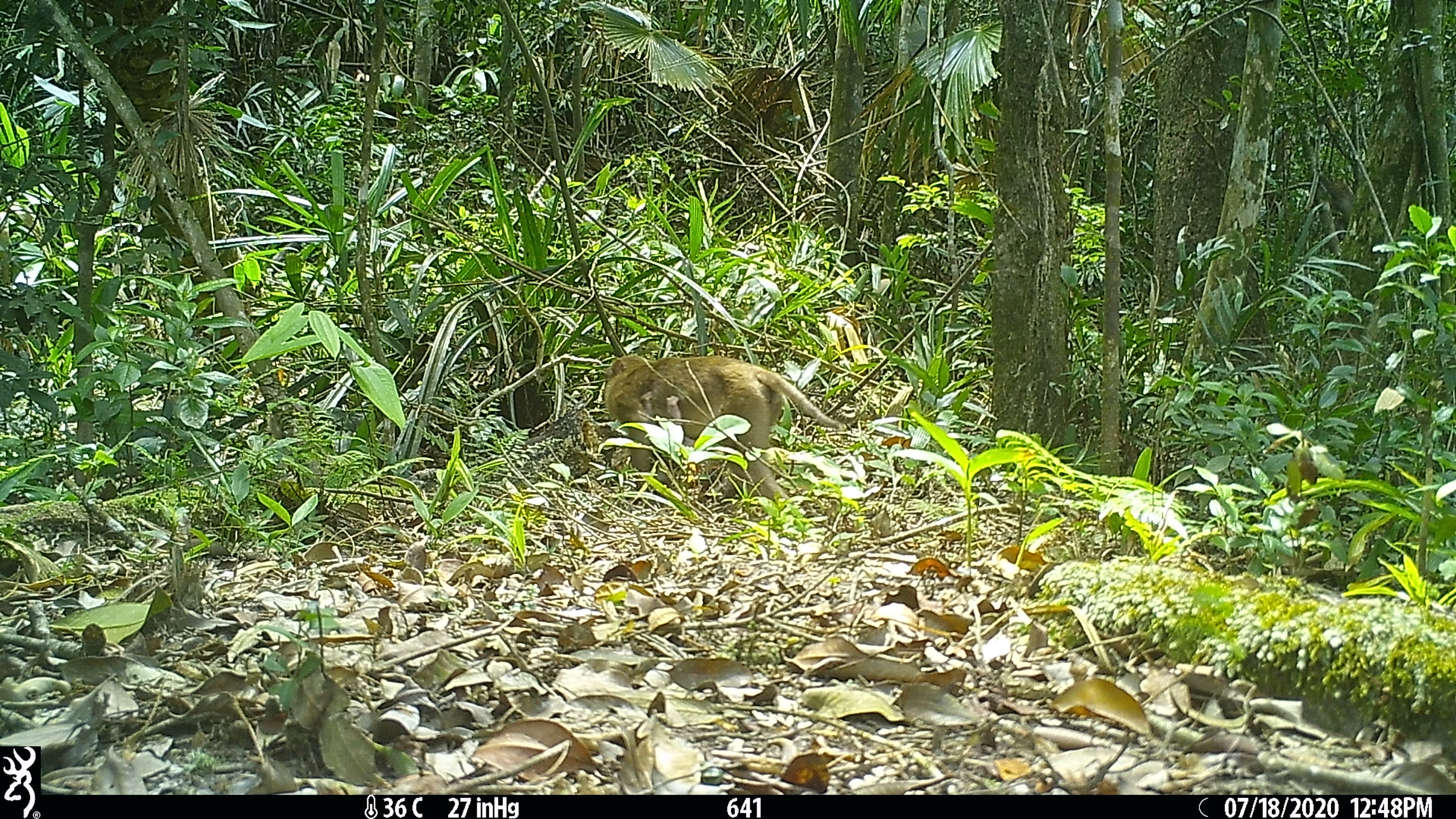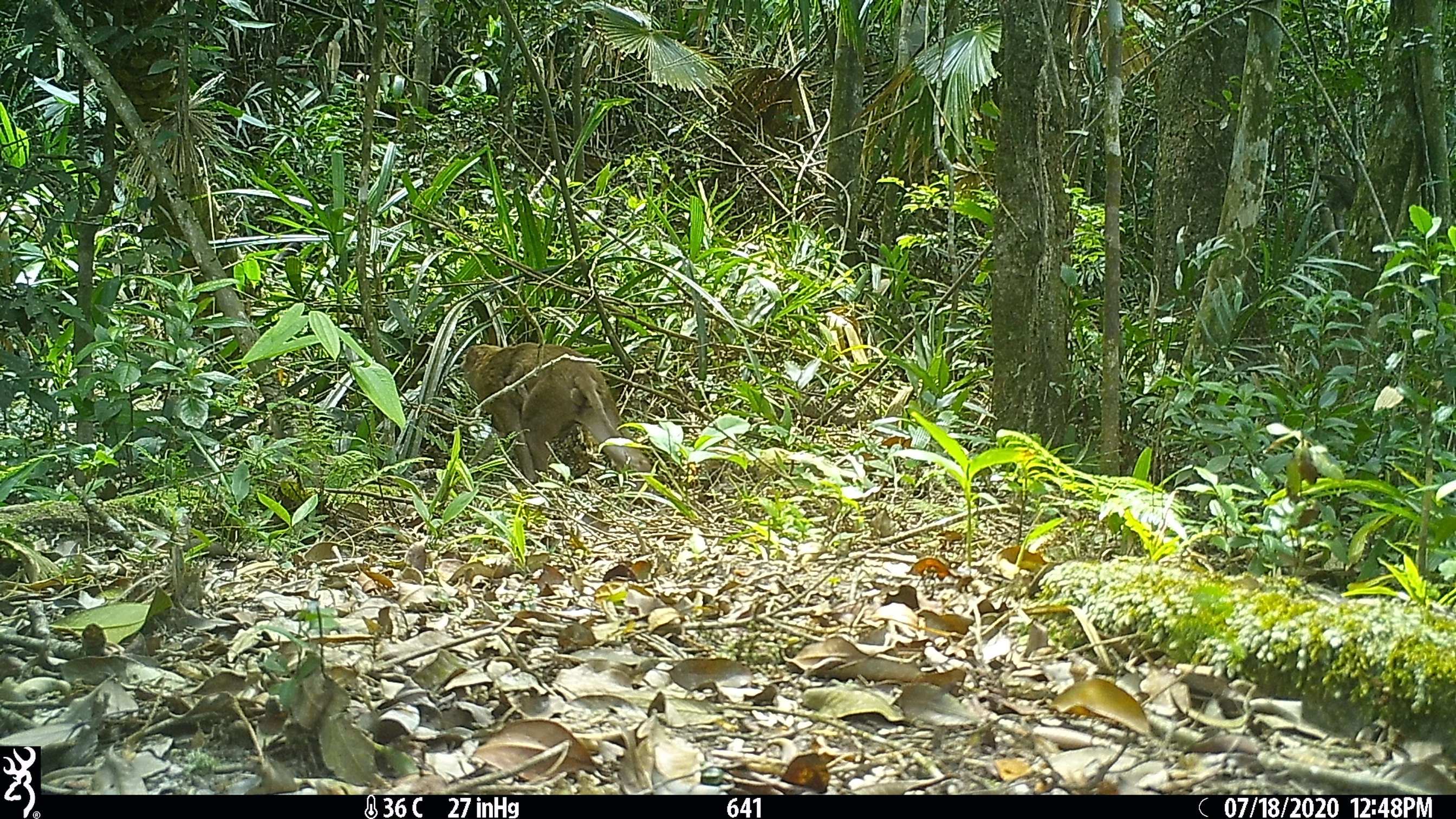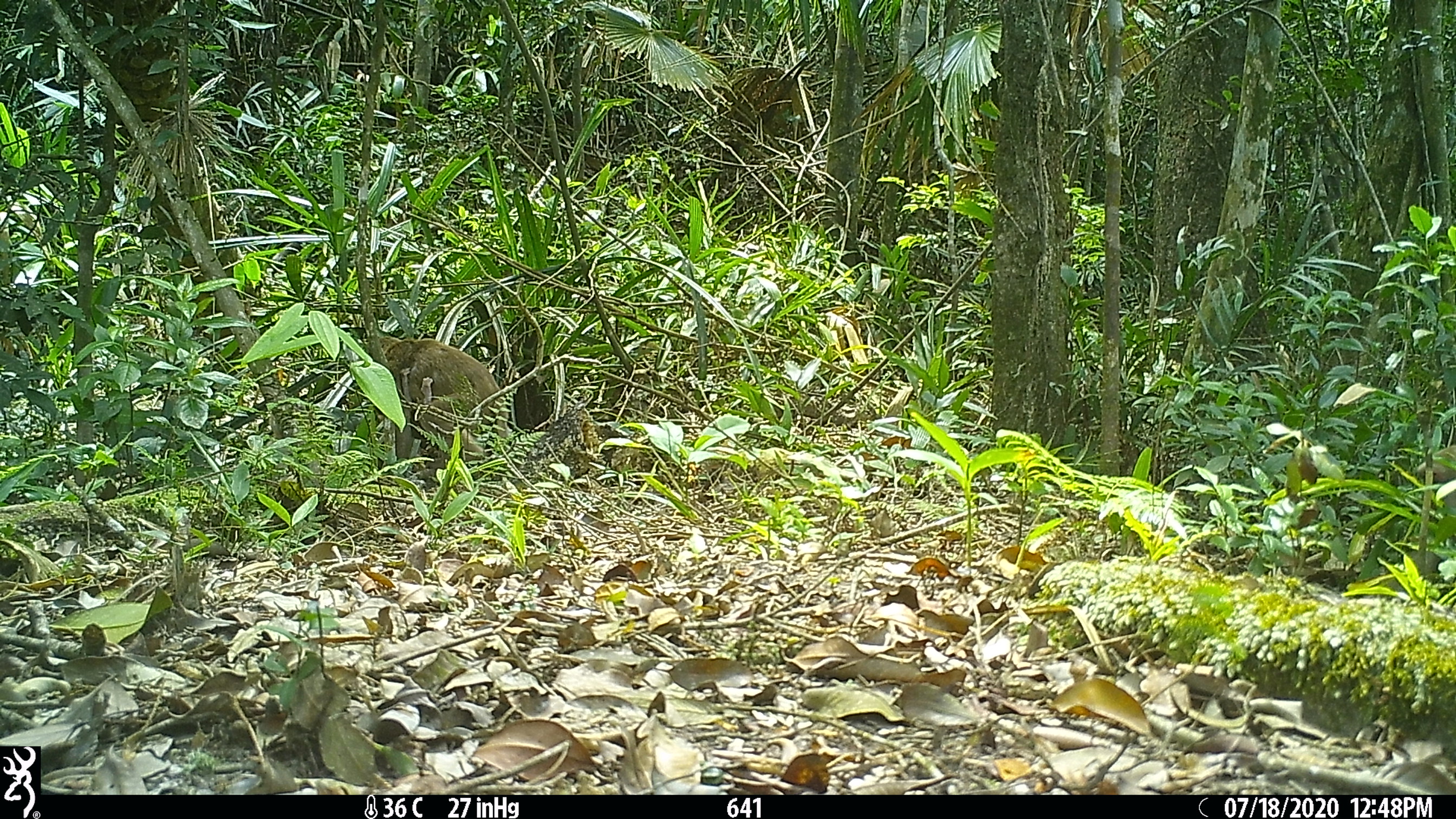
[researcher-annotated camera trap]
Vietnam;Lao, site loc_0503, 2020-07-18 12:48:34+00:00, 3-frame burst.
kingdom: Animalia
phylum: Chordata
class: Mammalia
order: Primates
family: Cercopithecidae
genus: Macaca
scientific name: Macaca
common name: macaques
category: assam or rhesus macaque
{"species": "assam or rhesus macaque (macaques) (Macaca)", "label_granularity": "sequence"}